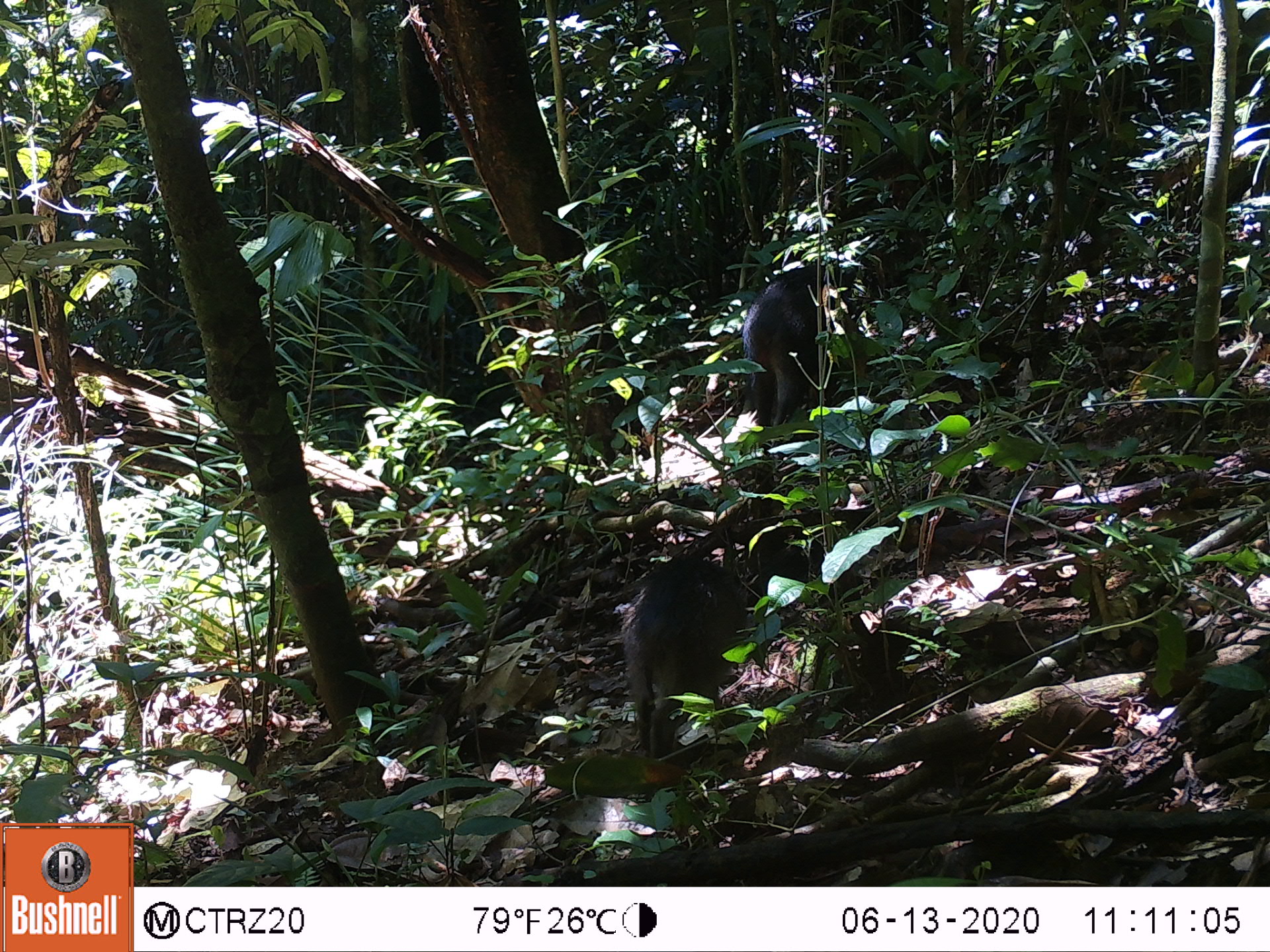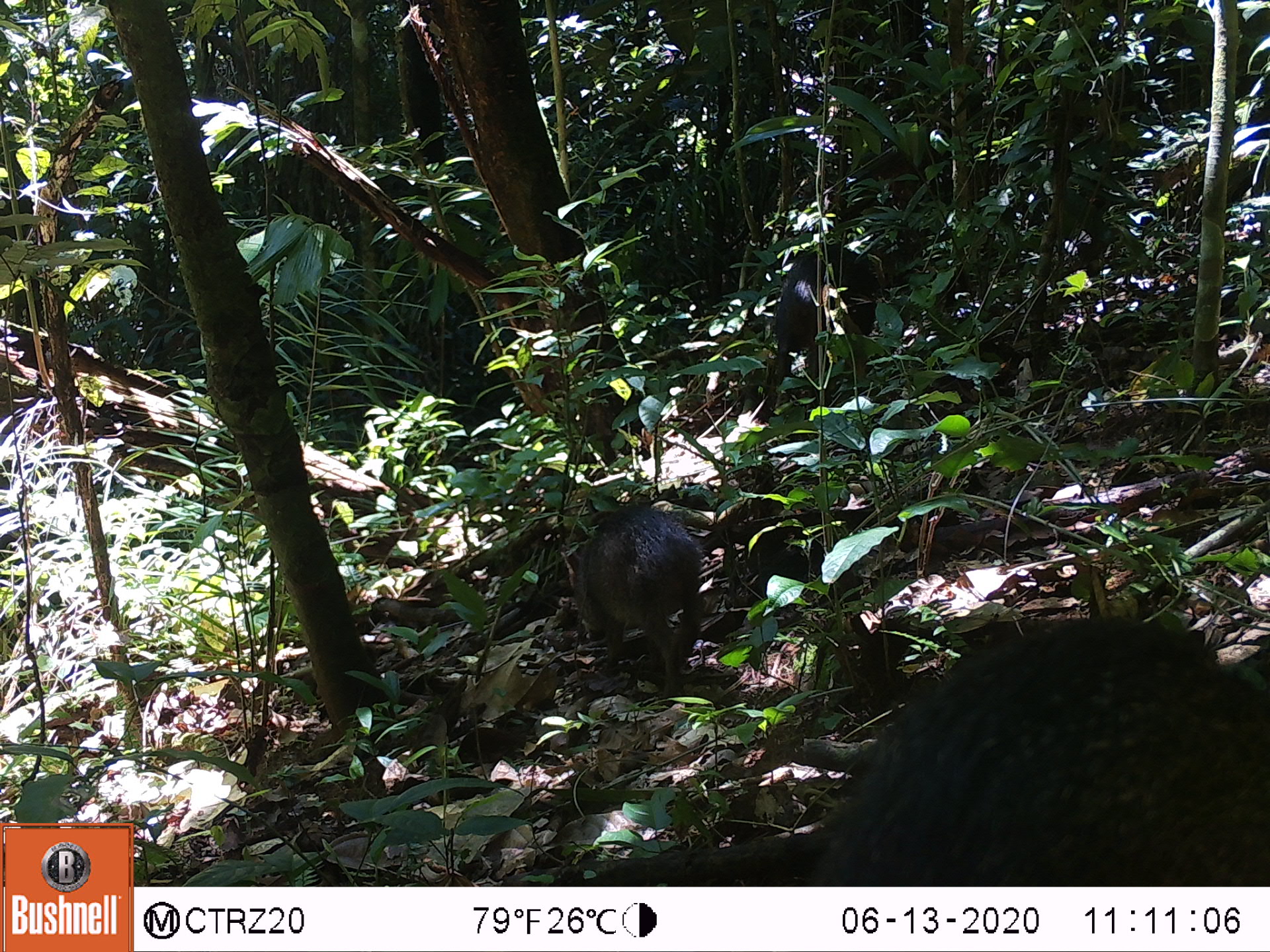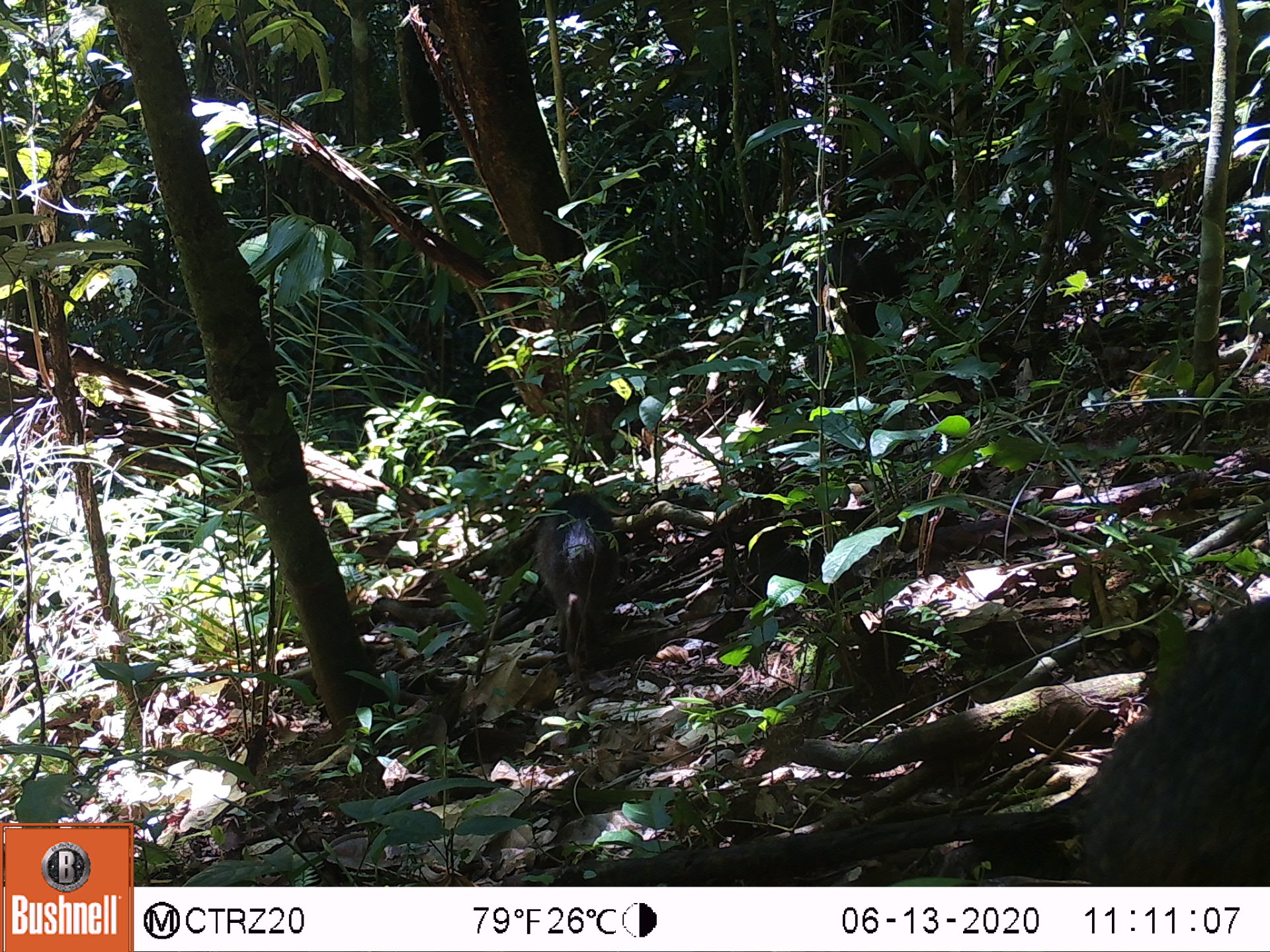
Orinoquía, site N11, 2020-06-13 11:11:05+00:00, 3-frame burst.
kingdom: Animalia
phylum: Chordata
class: Mammalia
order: Artiodactyla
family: Tayassuidae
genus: Pecari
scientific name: Pecari tajacu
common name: collared peccary